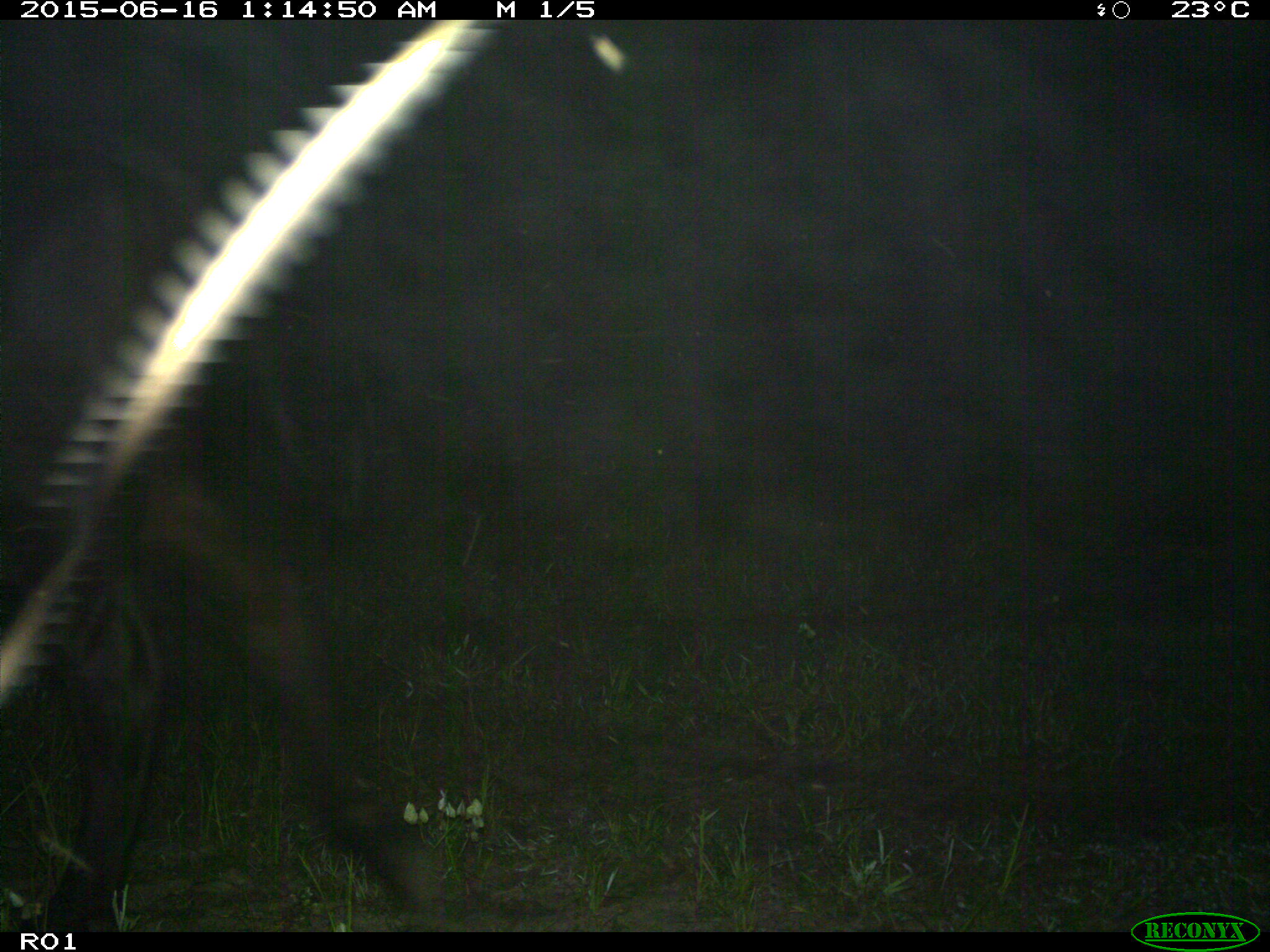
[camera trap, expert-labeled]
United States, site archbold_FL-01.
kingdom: Animalia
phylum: Chordata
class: Mammalia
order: Artiodactyla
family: Bovidae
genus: Bos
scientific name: Bos taurus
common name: domestic cow